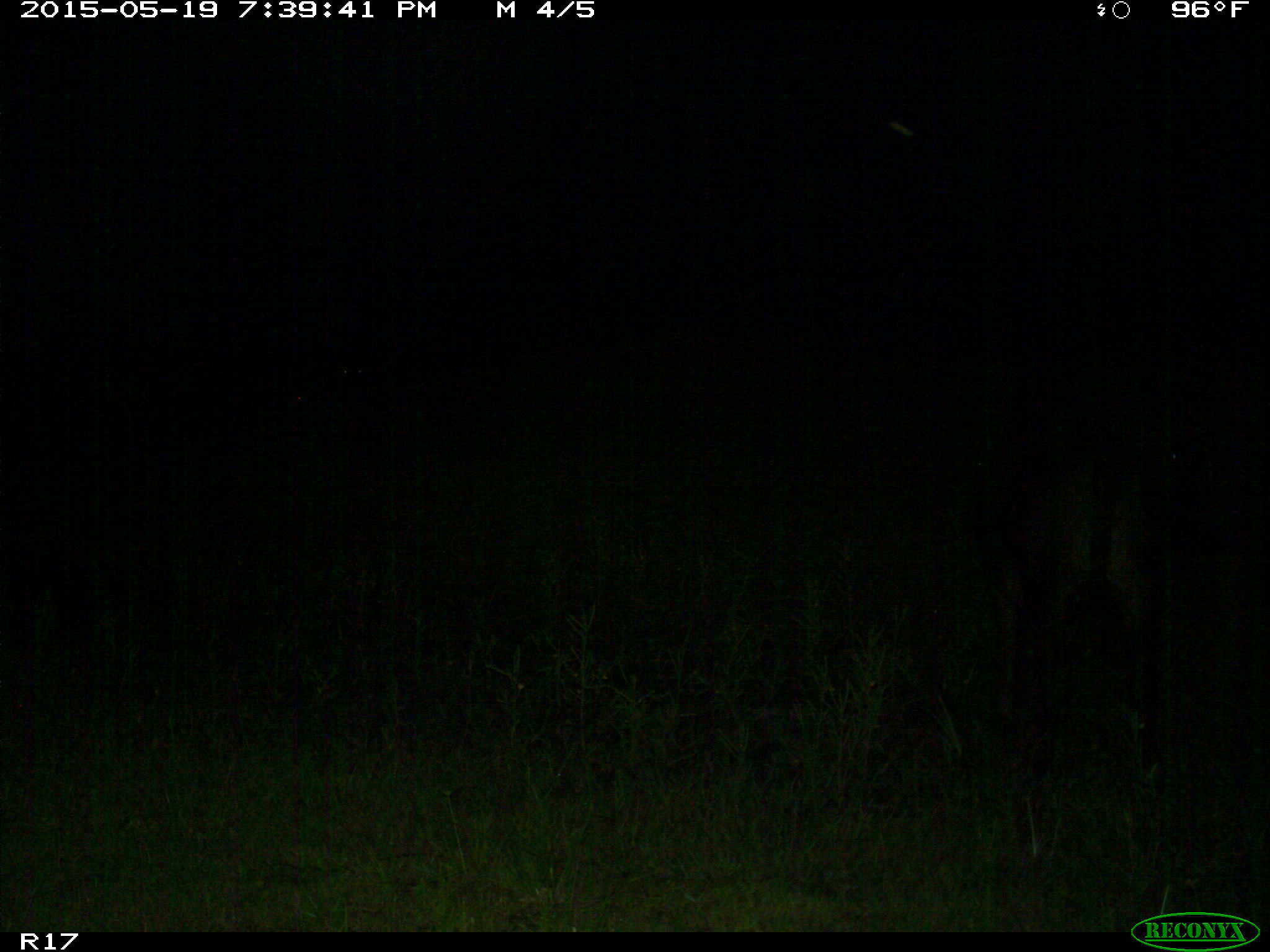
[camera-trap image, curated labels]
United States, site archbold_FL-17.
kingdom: Animalia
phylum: Chordata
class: Mammalia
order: Artiodactyla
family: Bovidae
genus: Bos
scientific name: Bos taurus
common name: domestic cow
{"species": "Bos taurus (domestic cow)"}